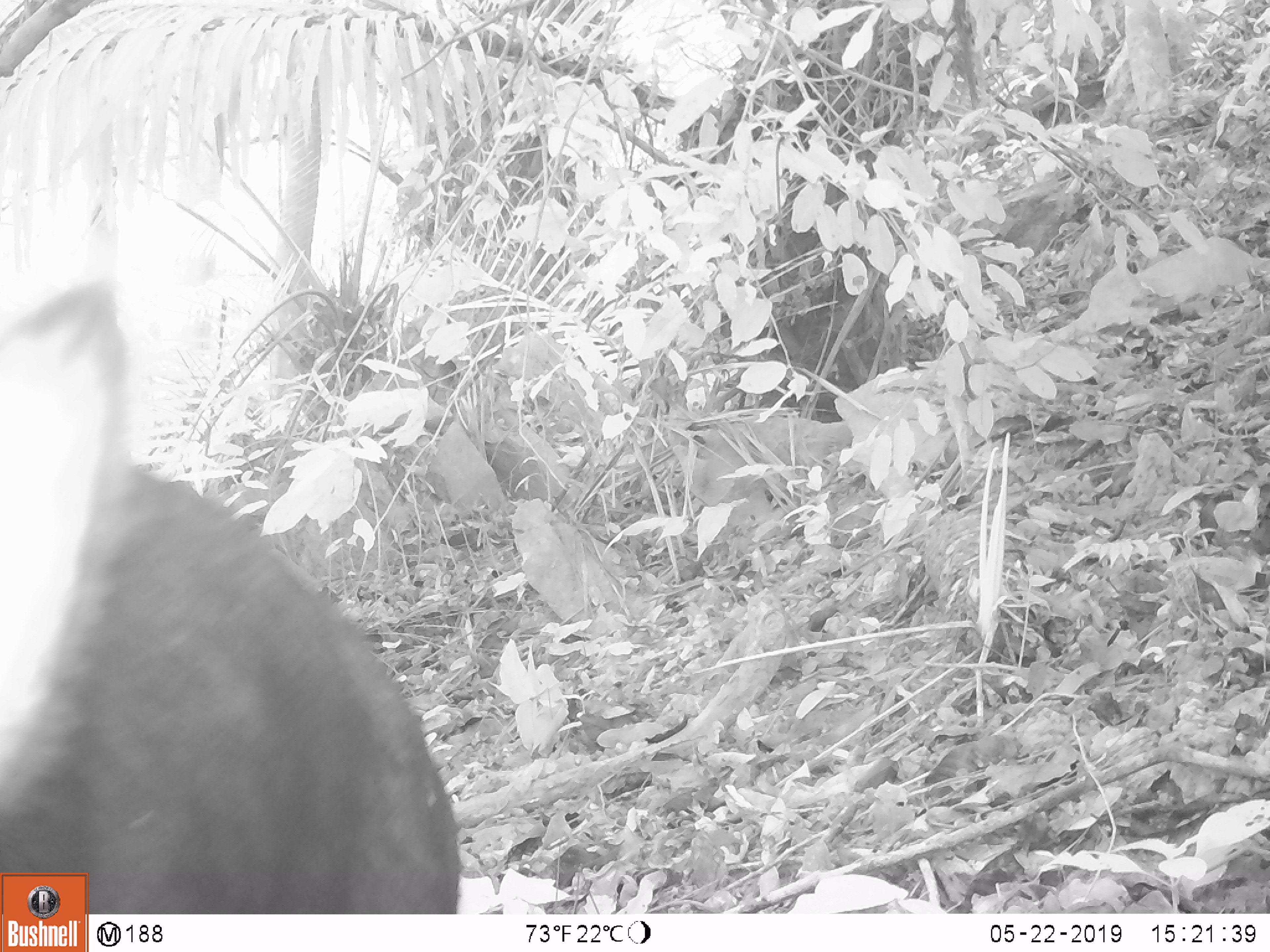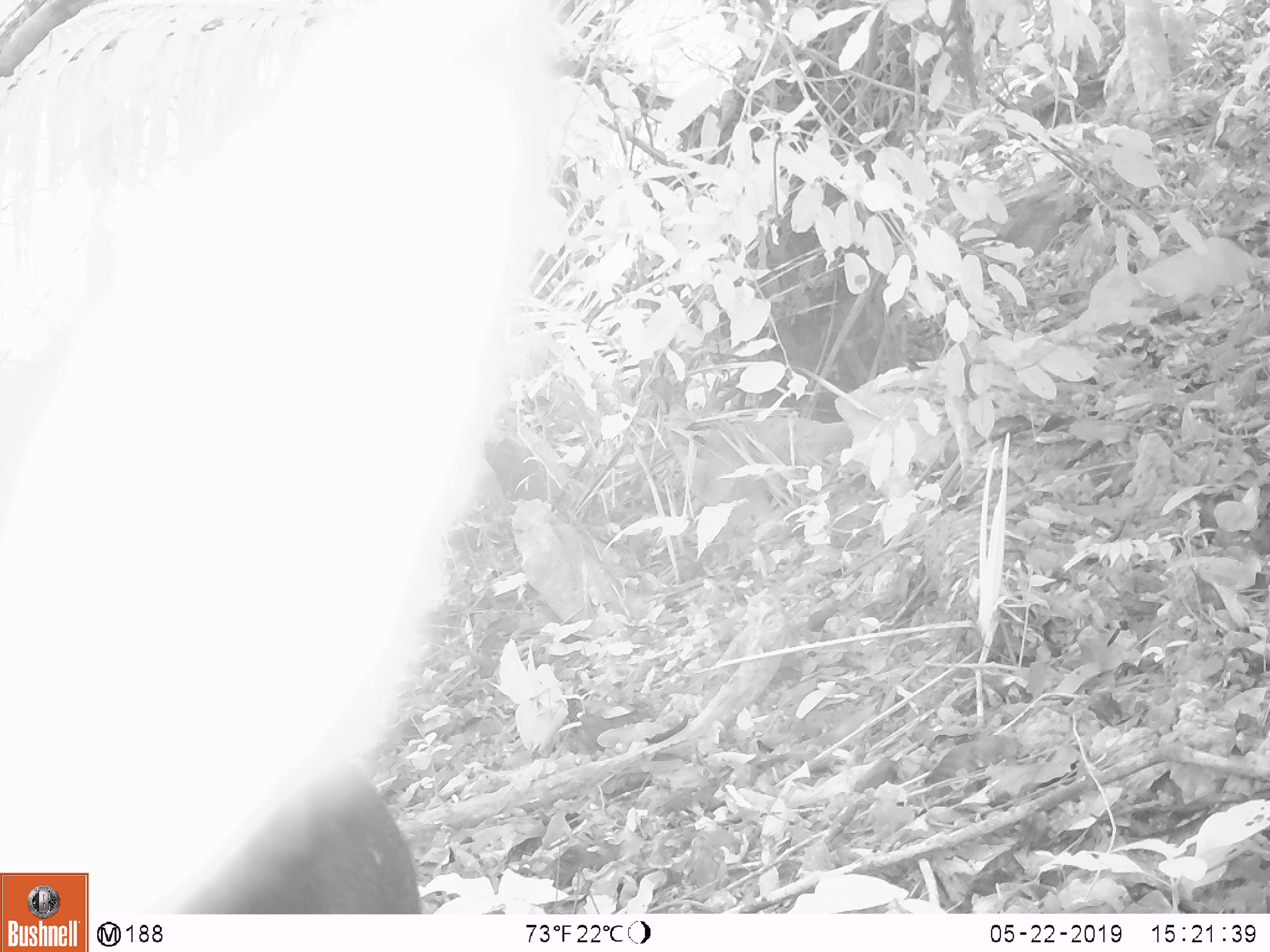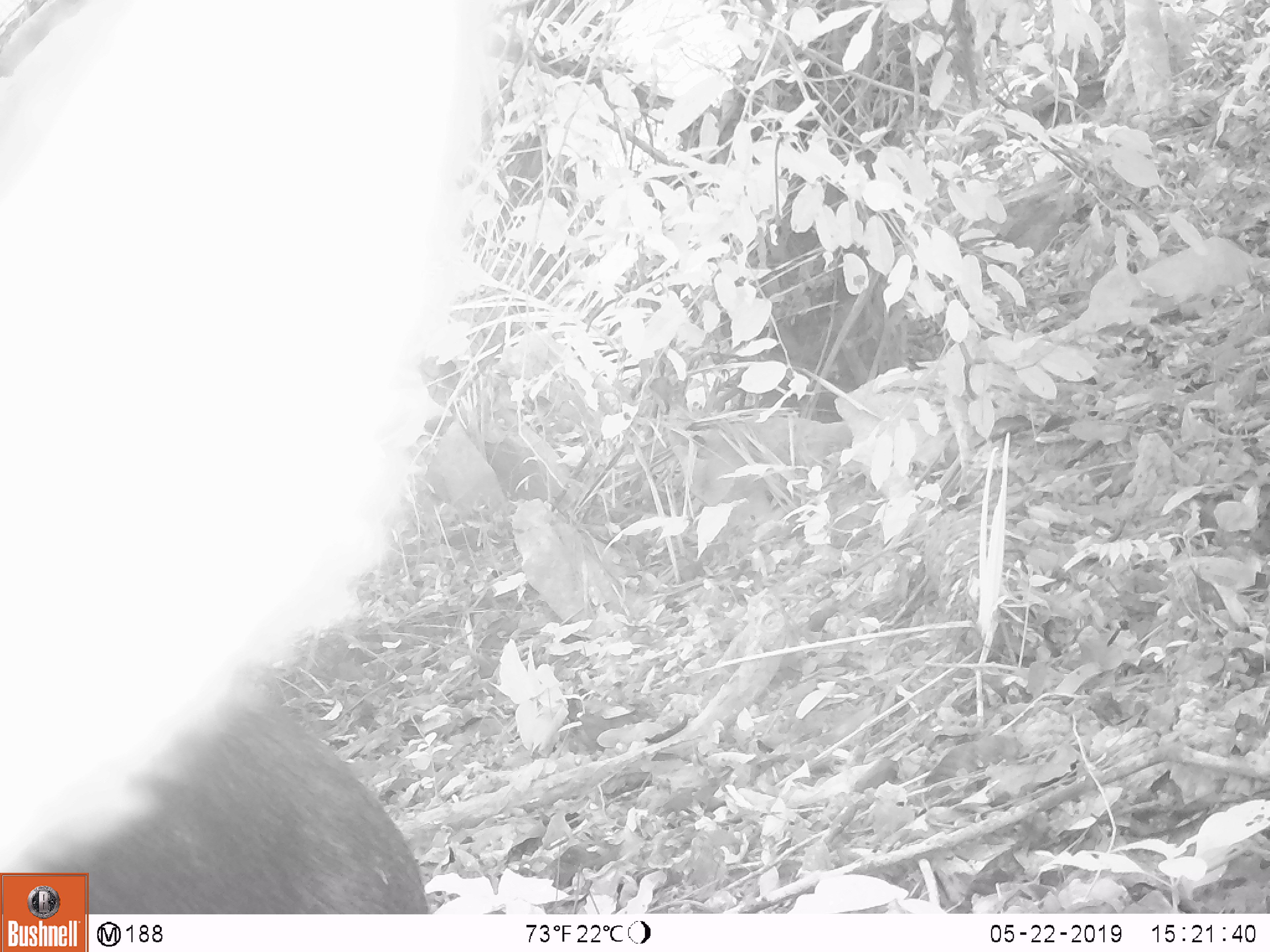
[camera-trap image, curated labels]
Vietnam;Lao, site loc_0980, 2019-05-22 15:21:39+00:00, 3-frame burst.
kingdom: Animalia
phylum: Chordata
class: Mammalia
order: Artiodactyla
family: Bovidae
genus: Capricornis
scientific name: Capricornis sumatraensis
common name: chinese serow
Chinese serow (Capricornis sumatraensis). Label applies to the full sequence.